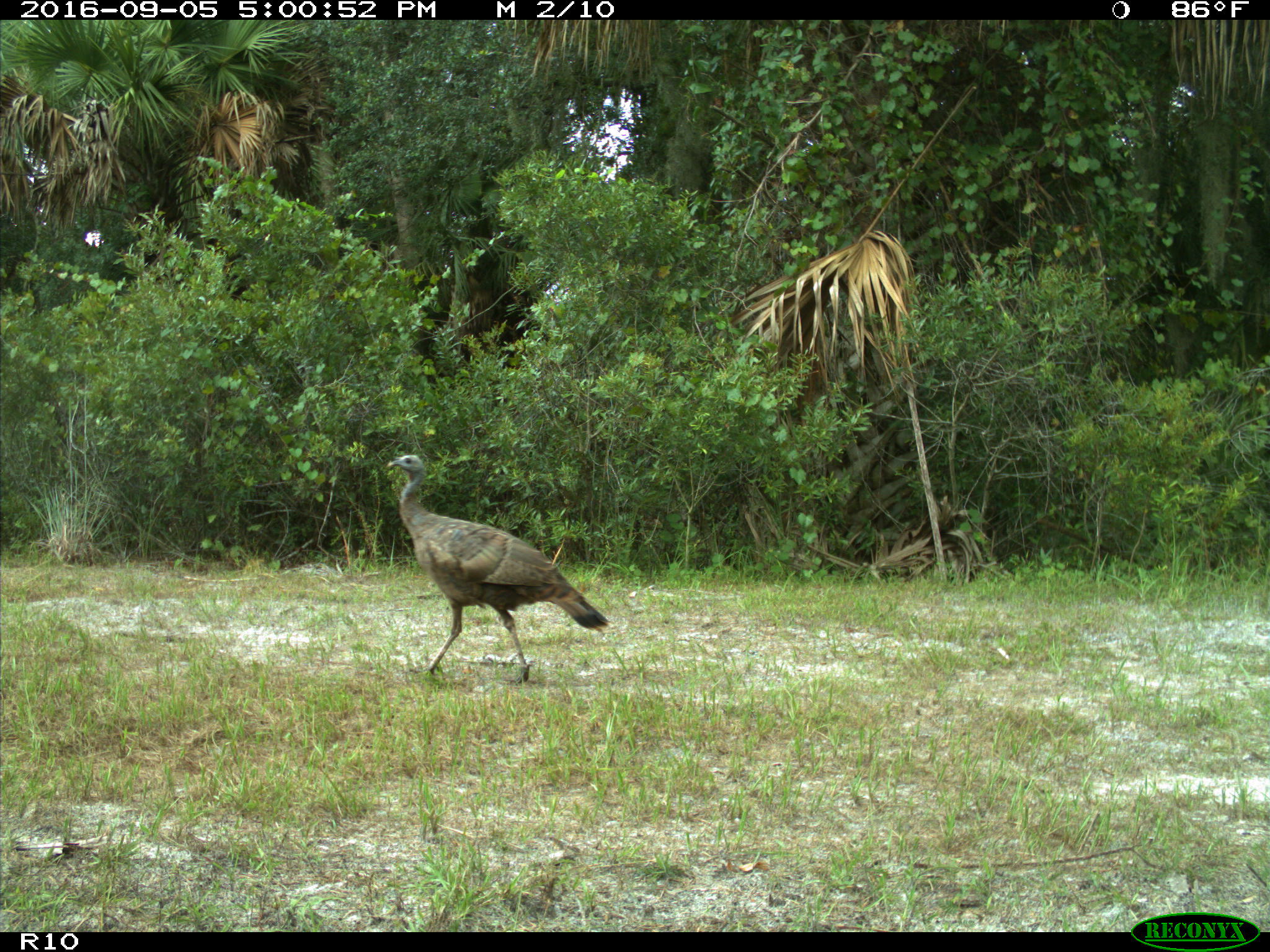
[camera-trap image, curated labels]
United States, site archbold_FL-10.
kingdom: Animalia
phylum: Chordata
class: Aves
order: Galliformes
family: Phasianidae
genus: Meleagris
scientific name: Meleagris gallopavo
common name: wild turkey